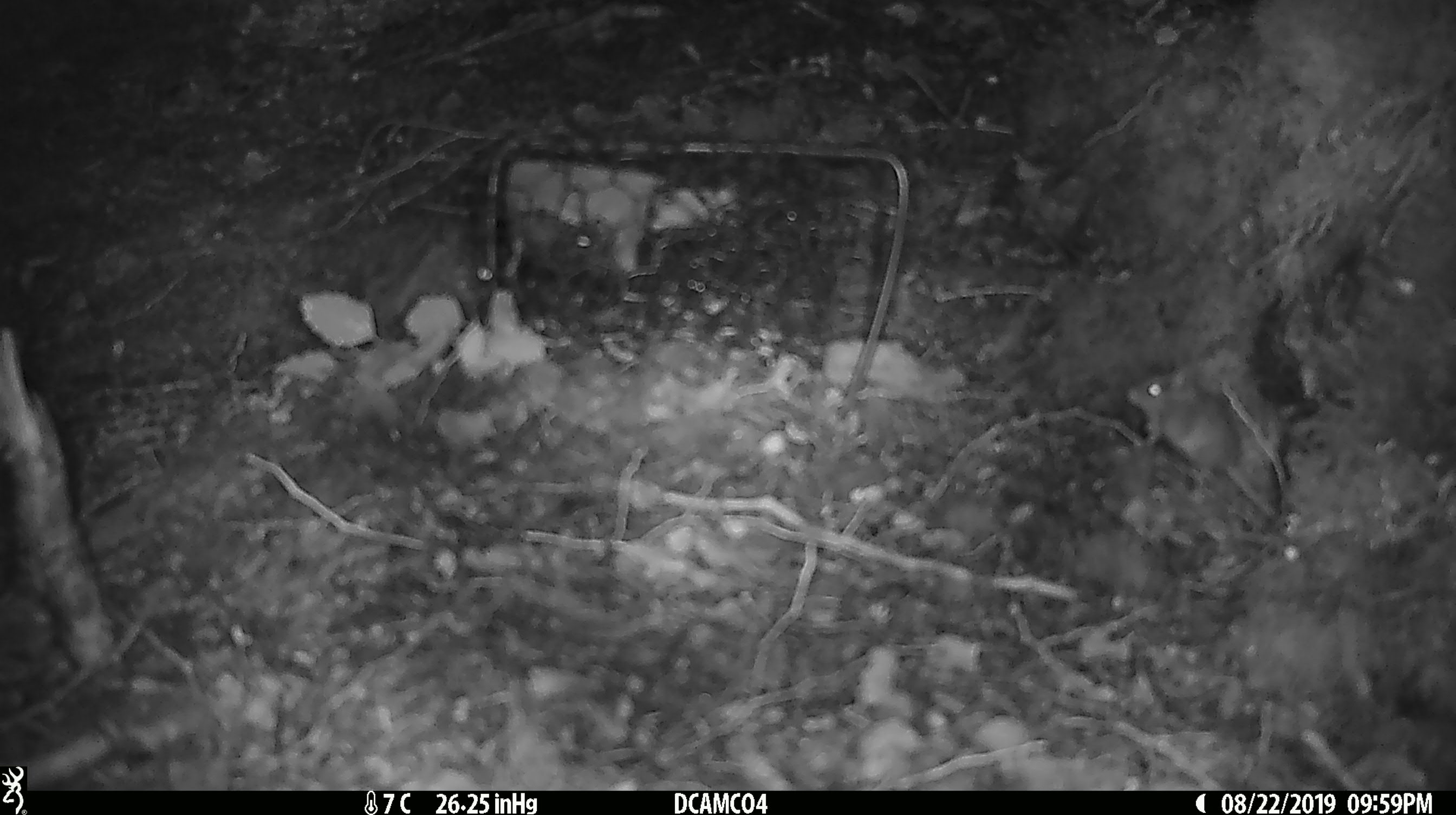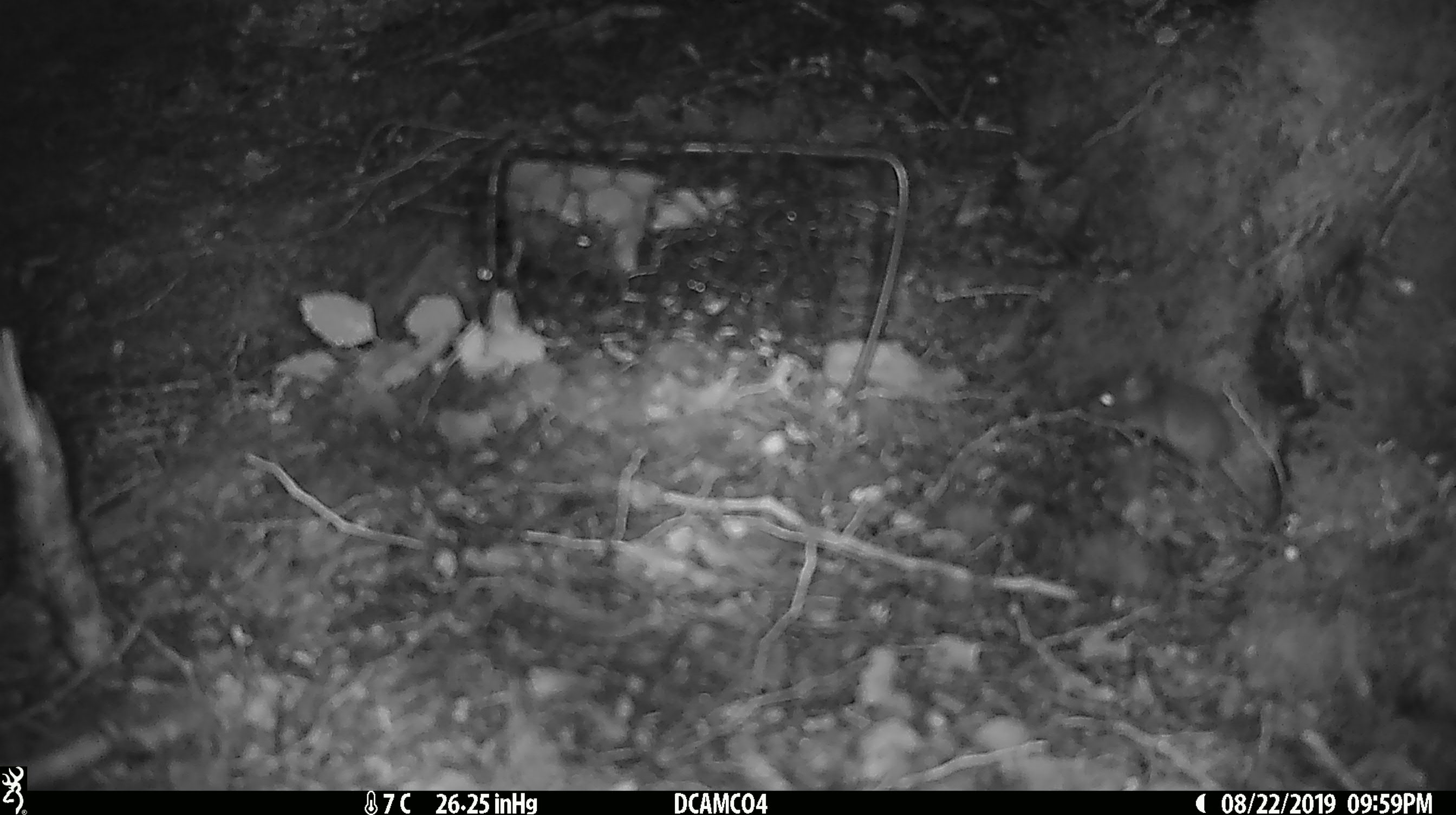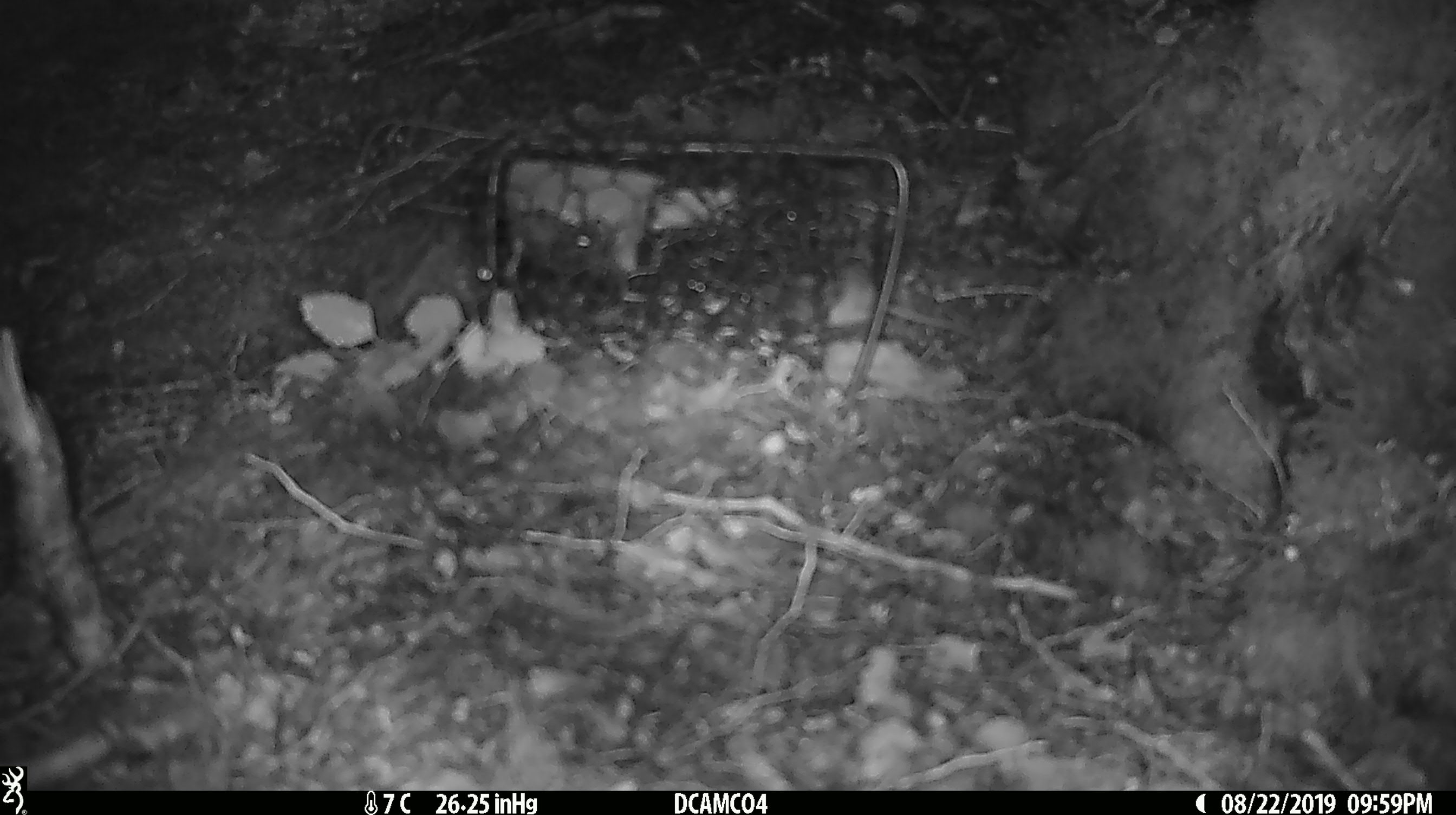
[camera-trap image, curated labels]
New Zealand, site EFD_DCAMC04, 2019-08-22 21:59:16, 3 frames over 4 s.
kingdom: Animalia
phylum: Chordata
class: Mammalia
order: Rodentia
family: Muridae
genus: Mus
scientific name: Mus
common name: mouse